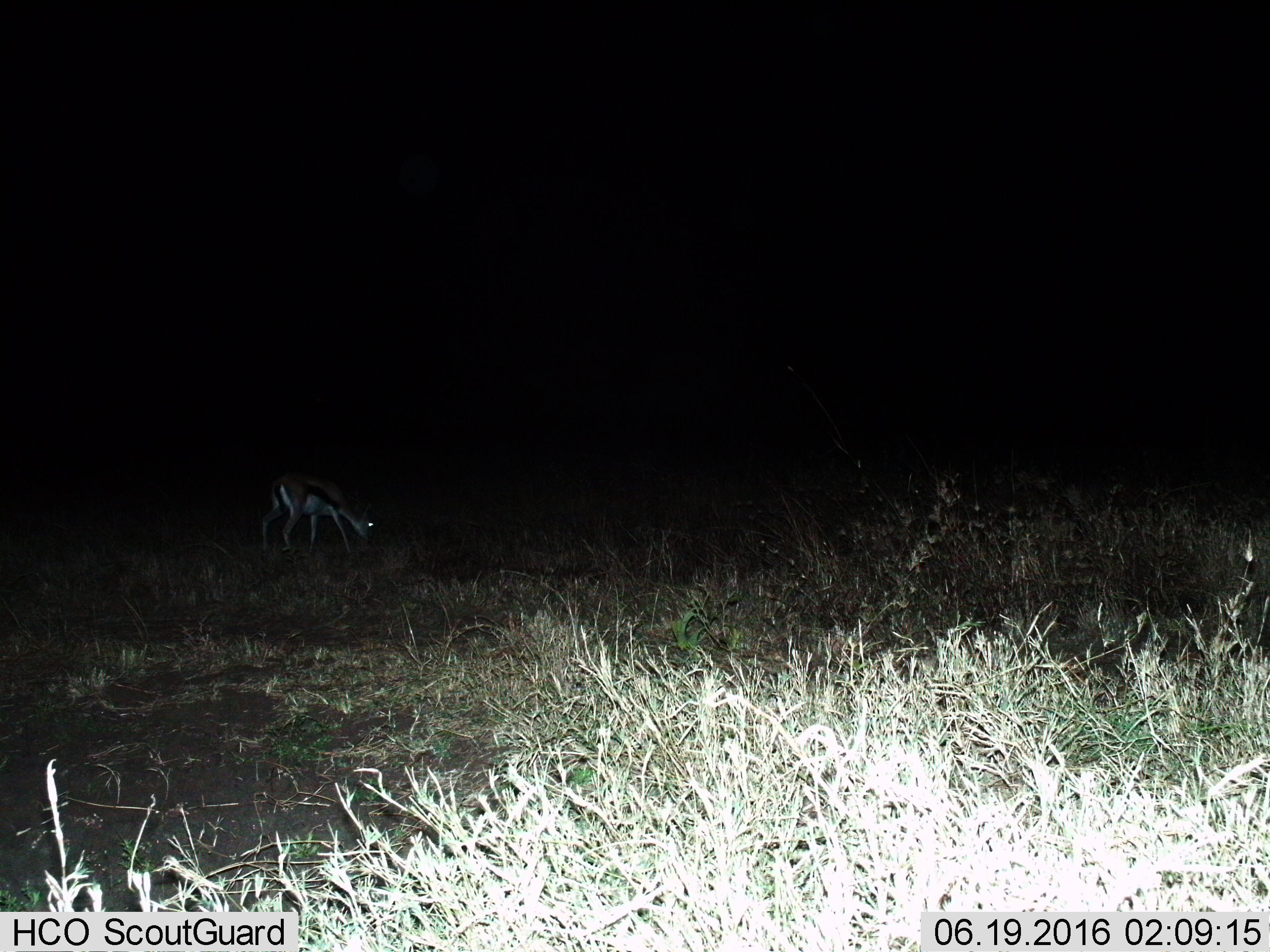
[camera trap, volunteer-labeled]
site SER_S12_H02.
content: unidentified animal